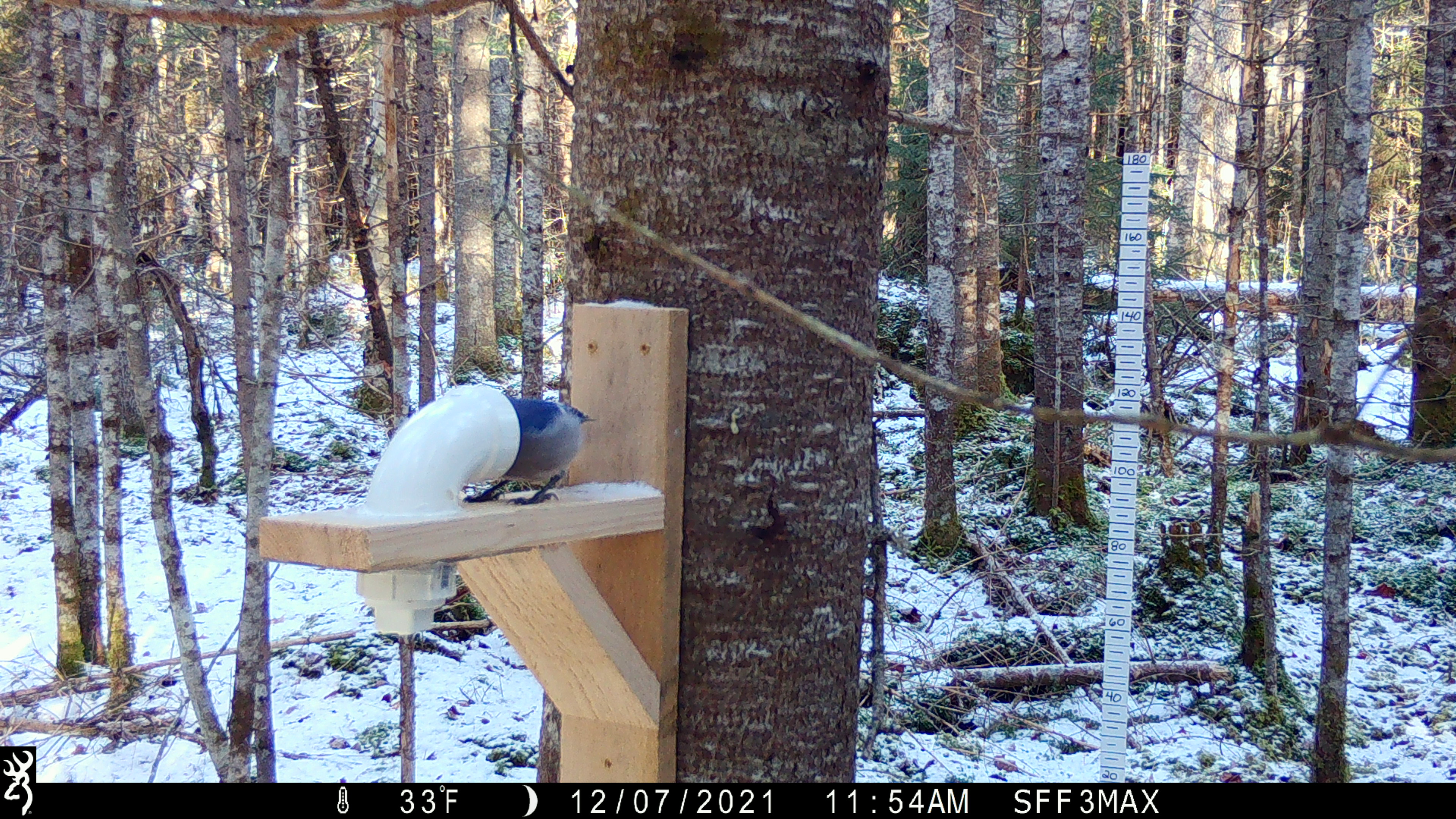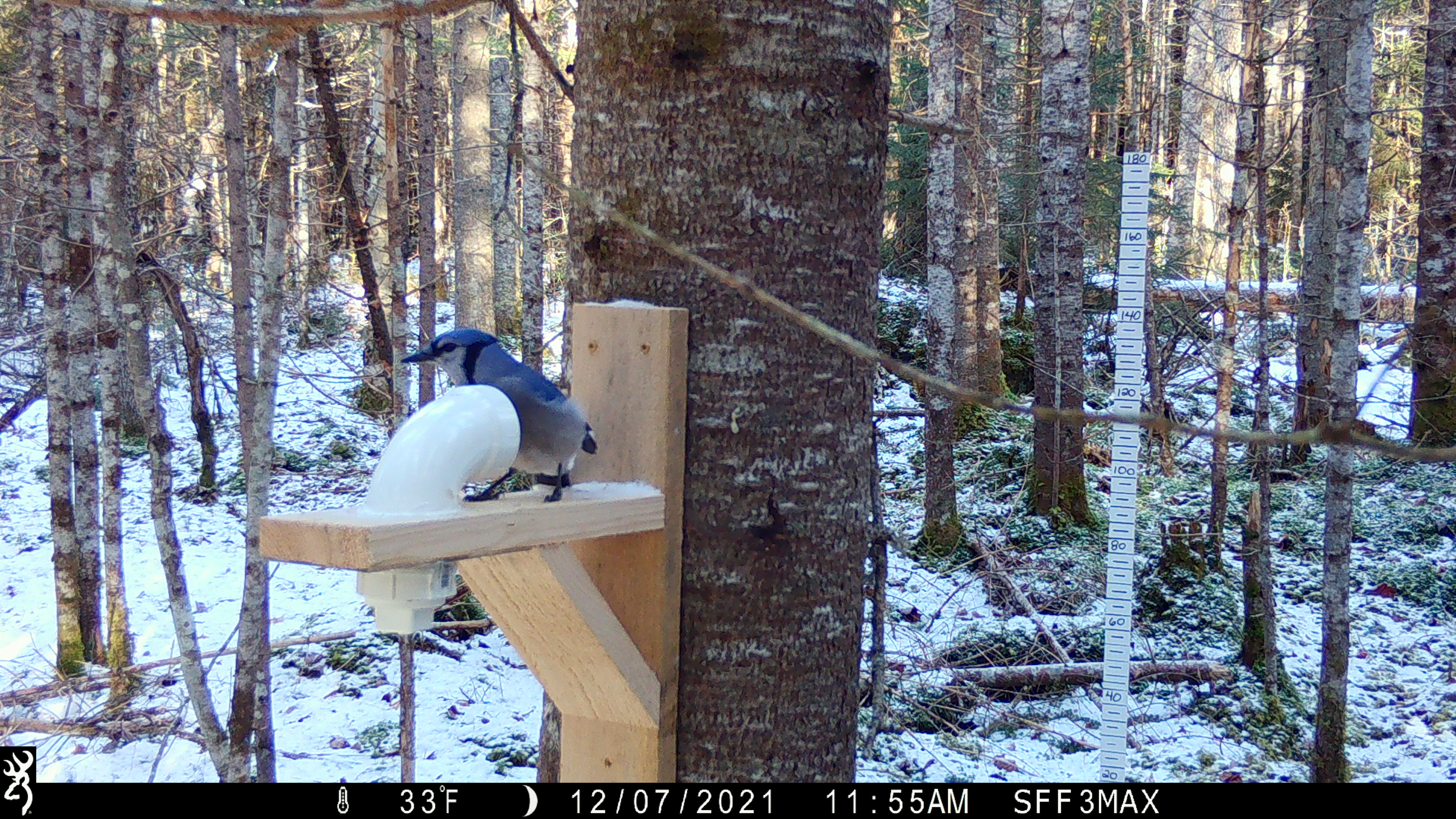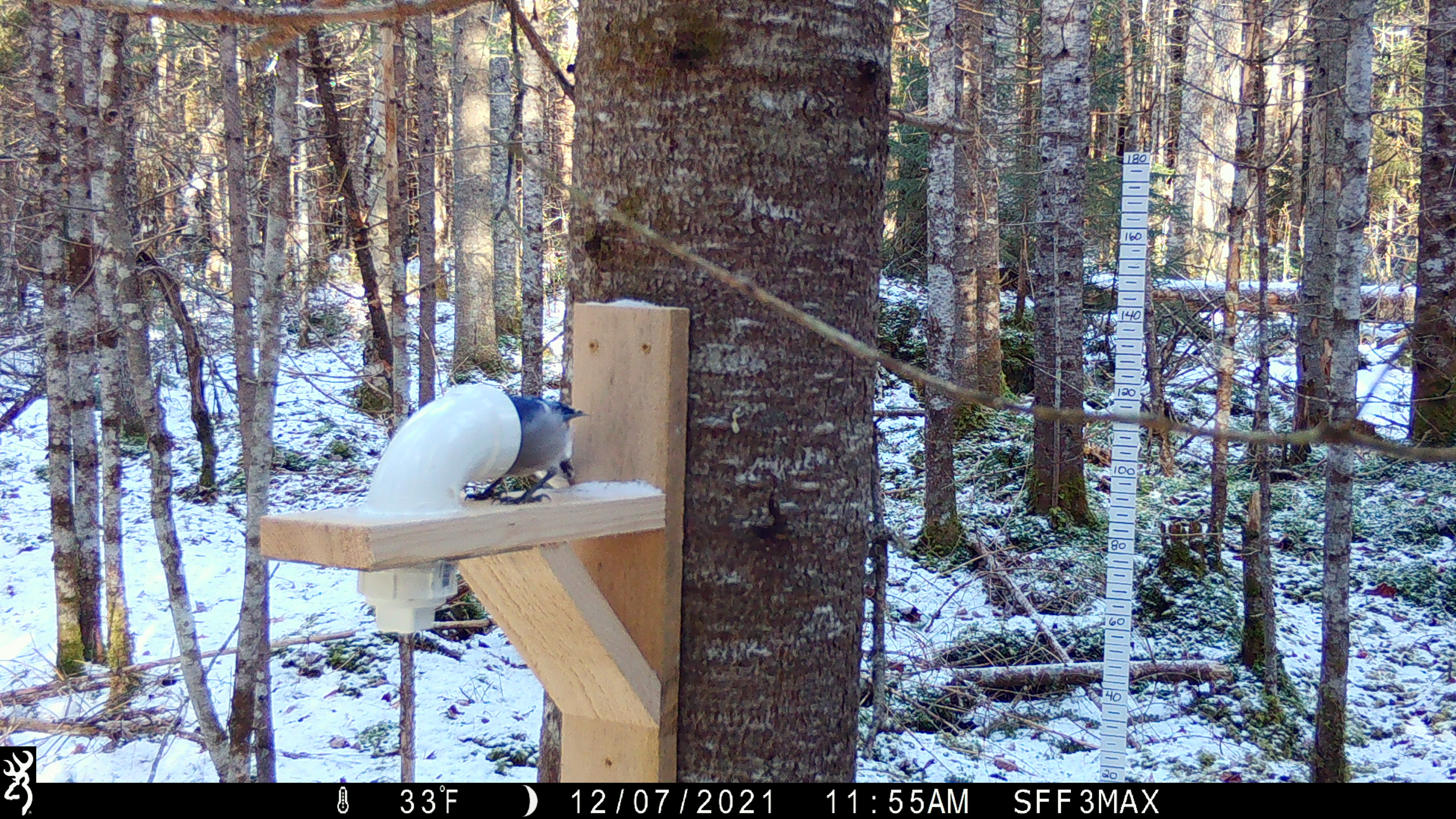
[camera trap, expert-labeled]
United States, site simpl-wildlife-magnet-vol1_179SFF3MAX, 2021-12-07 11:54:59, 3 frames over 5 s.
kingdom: Animalia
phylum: Chordata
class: Aves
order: Passeriformes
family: Corvidae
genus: Cyanocitta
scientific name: Cyanocitta cristata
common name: blue jay